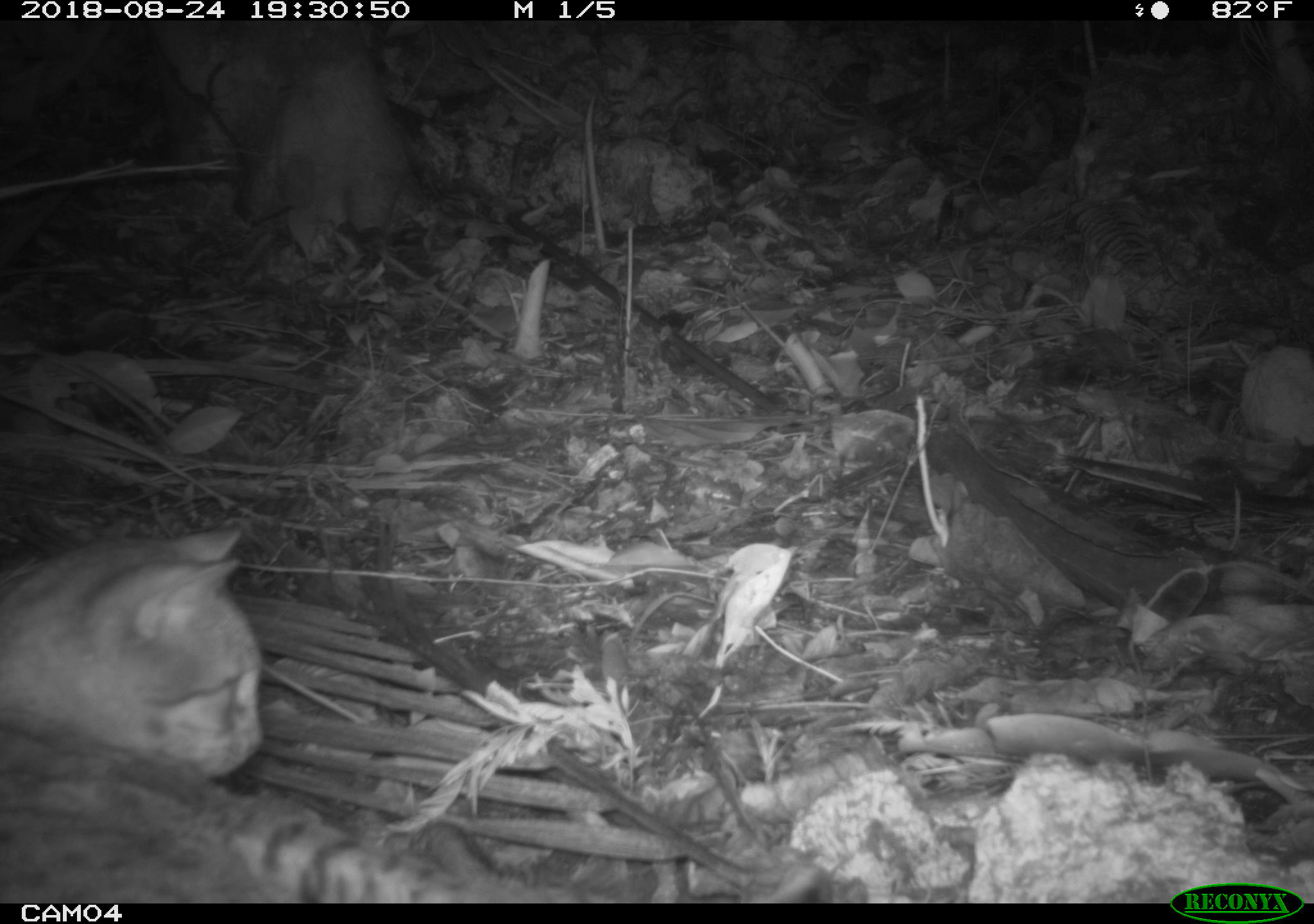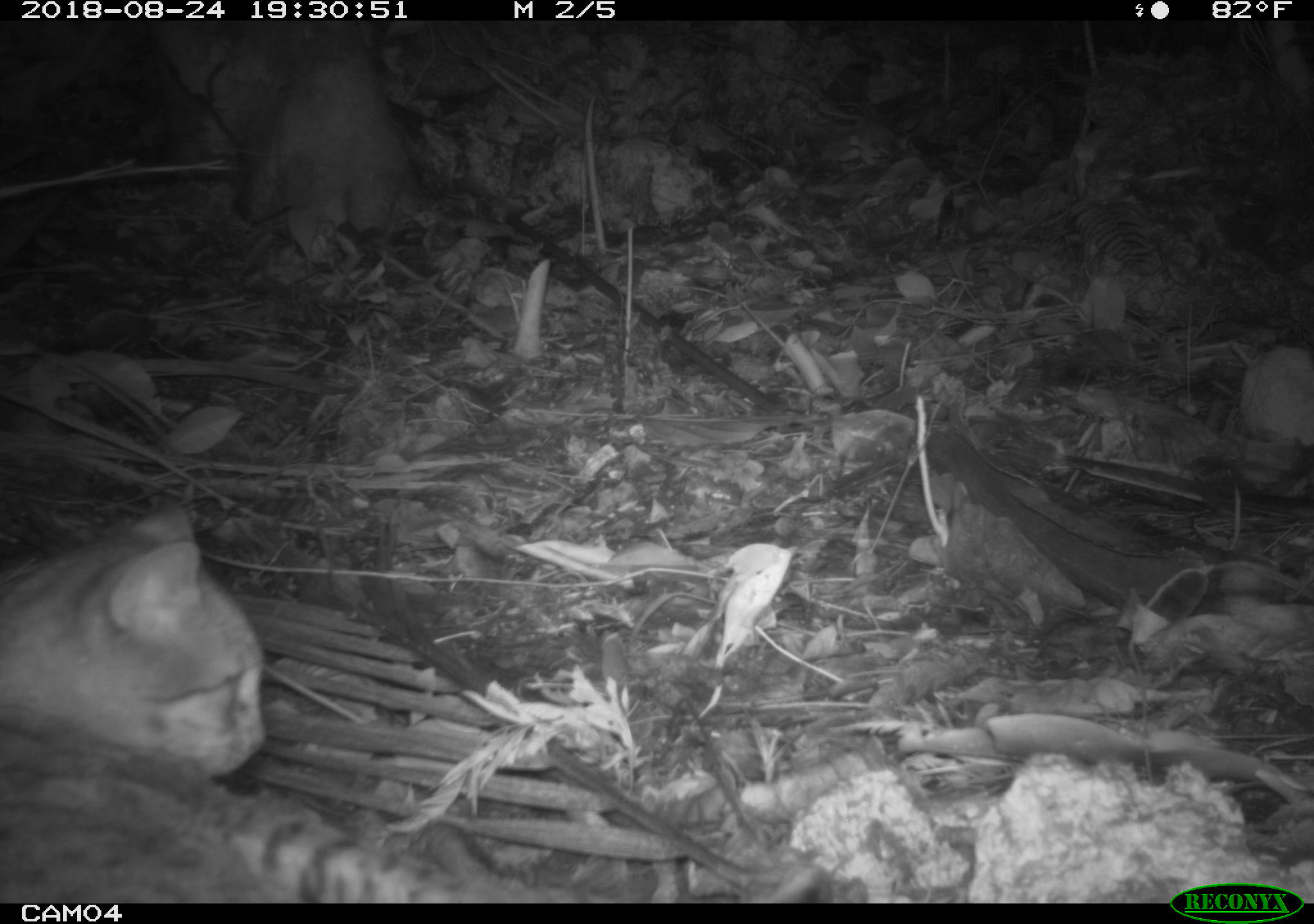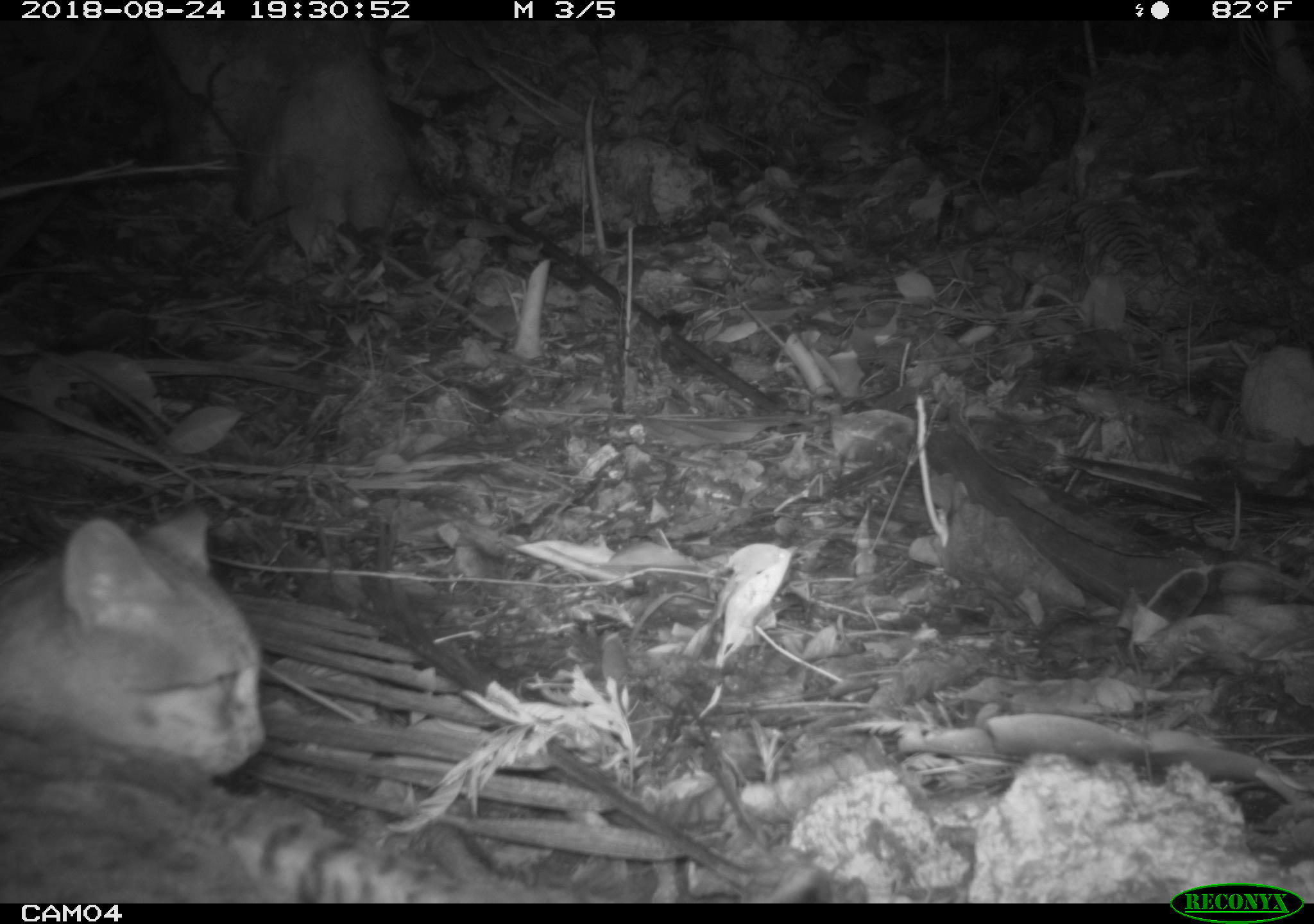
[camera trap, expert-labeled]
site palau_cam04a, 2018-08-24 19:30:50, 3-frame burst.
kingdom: Animalia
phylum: Chordata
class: Mammalia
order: Carnivora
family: Felidae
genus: Felis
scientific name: Felis catus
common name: cat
Cat (Felis catus).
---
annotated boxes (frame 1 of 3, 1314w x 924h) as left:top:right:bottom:
cat: 0:512:706:903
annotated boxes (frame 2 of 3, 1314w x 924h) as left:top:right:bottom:
cat: 1:489:645:908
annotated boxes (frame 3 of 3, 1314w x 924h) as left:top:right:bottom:
cat: 3:490:570:905